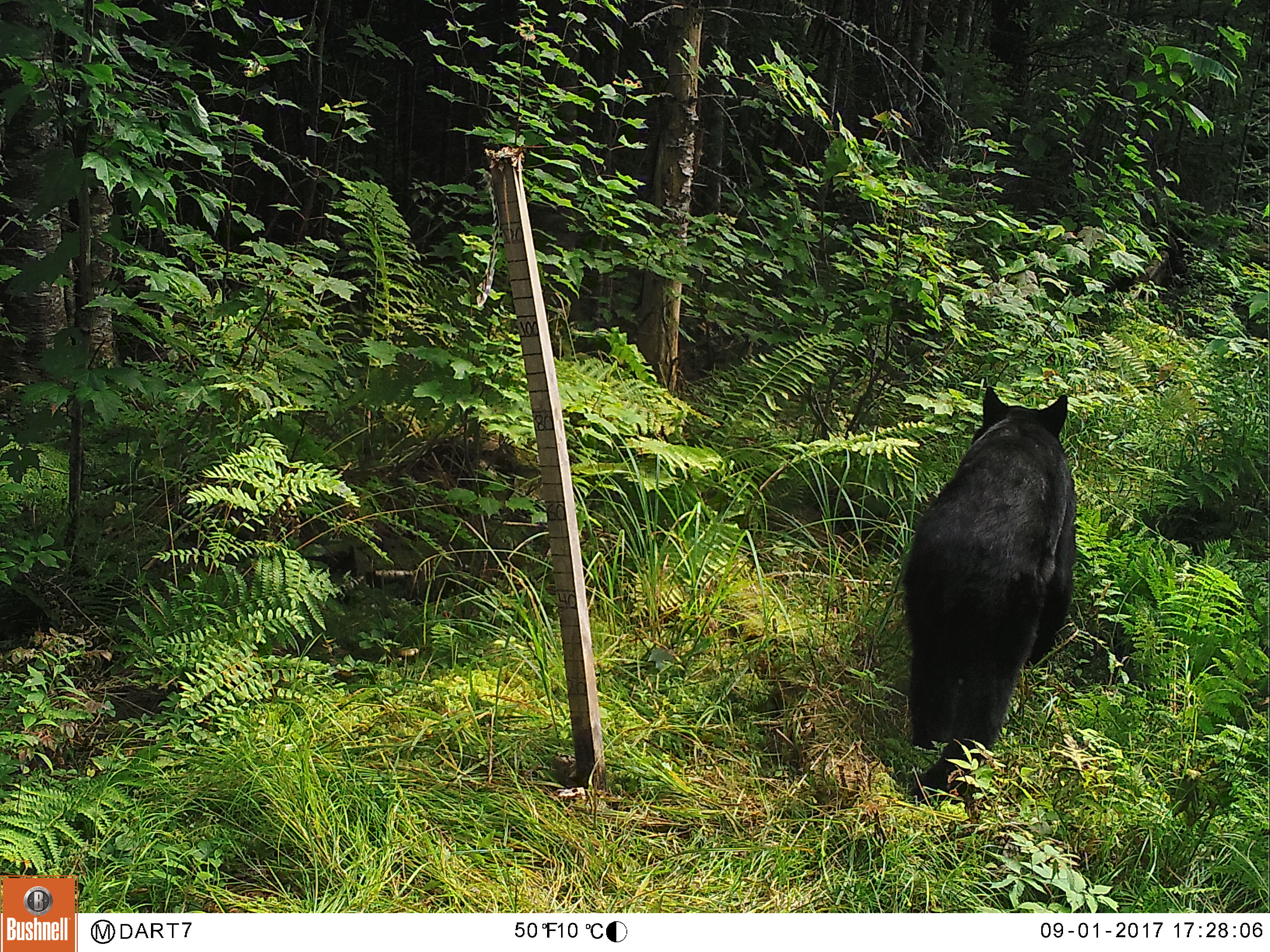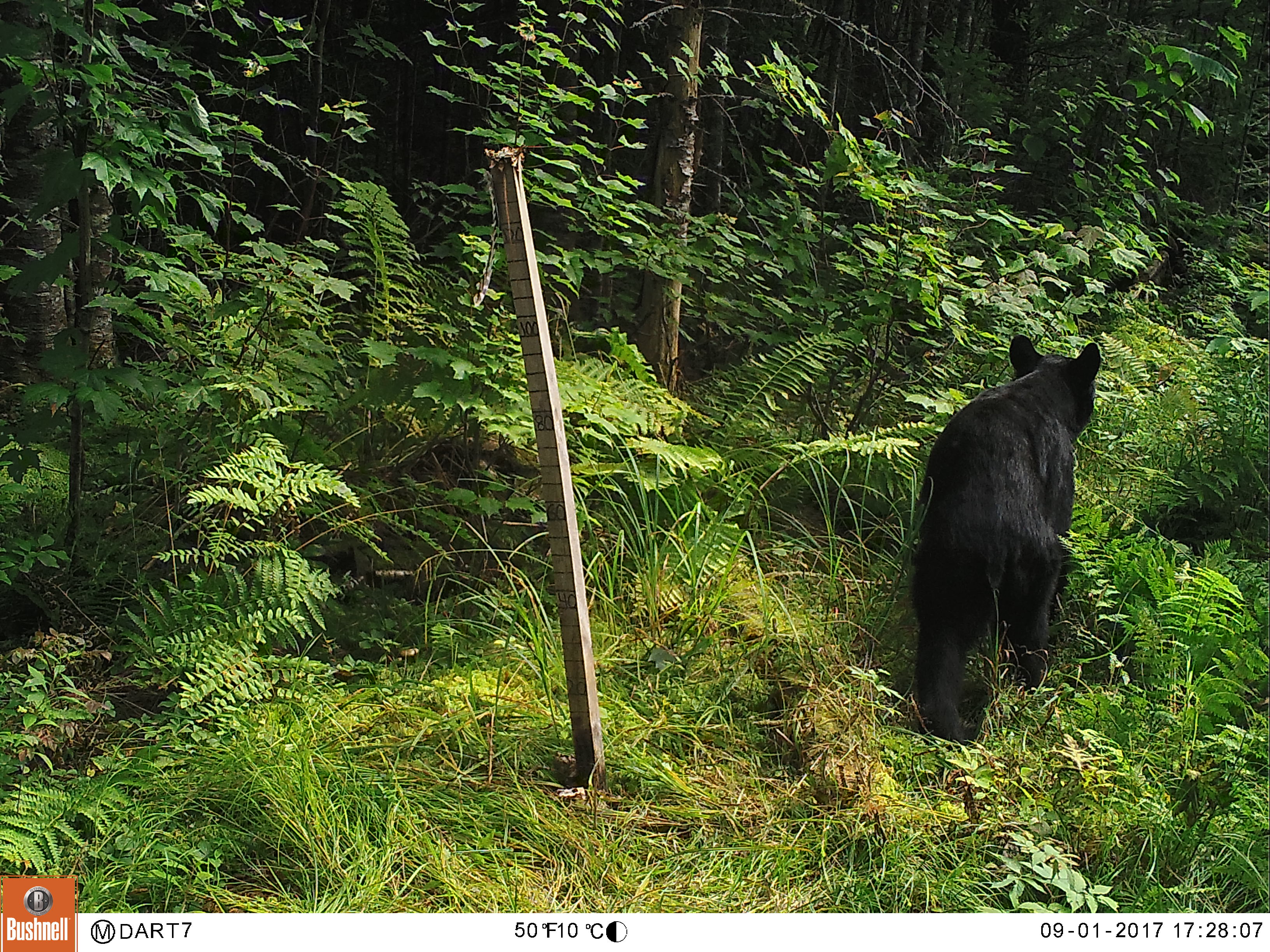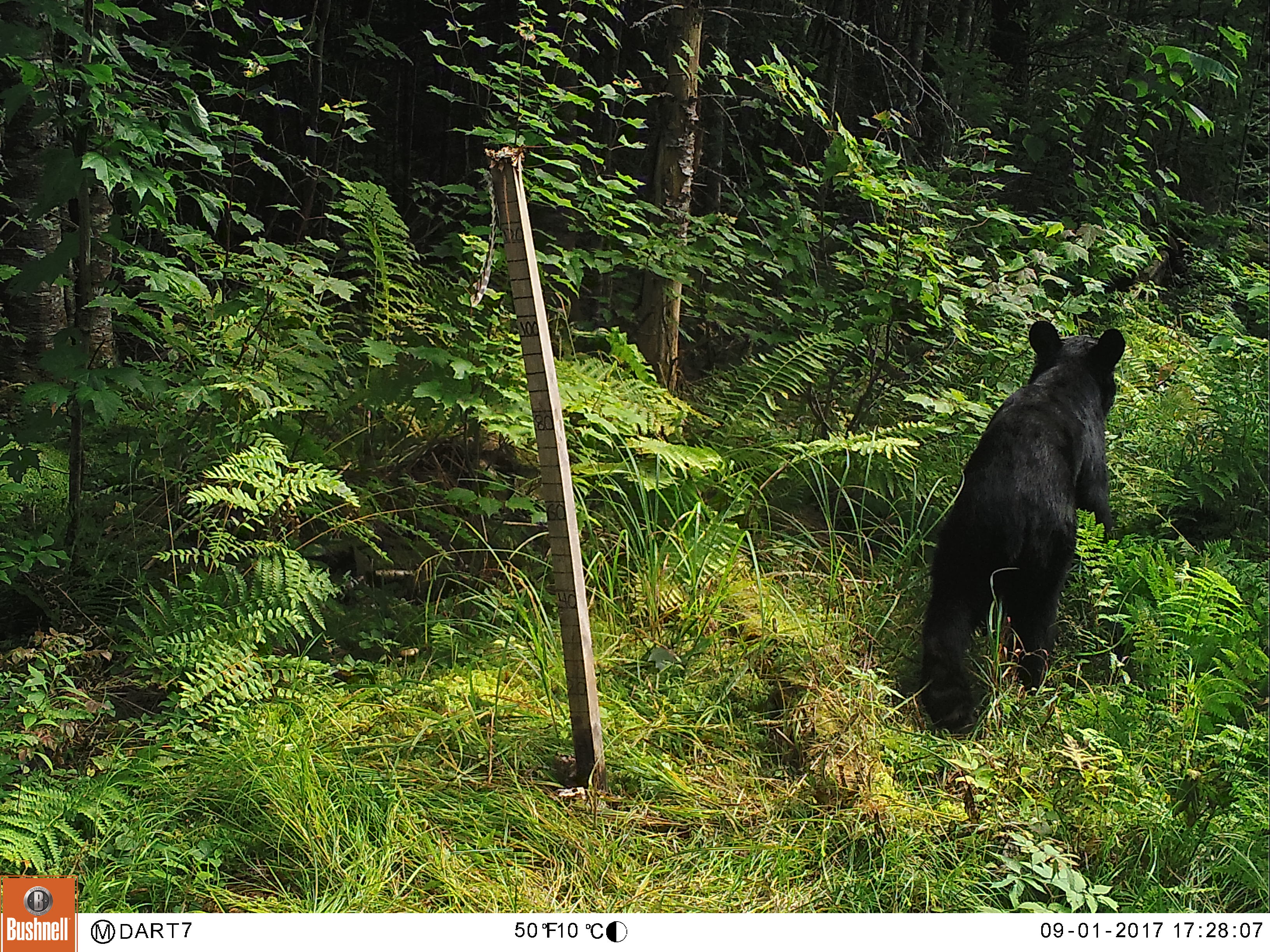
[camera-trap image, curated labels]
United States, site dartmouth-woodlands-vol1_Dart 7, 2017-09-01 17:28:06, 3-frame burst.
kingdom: Animalia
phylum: Chordata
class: Mammalia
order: Carnivora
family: Ursidae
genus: Ursus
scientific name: Ursus americanus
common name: black bear